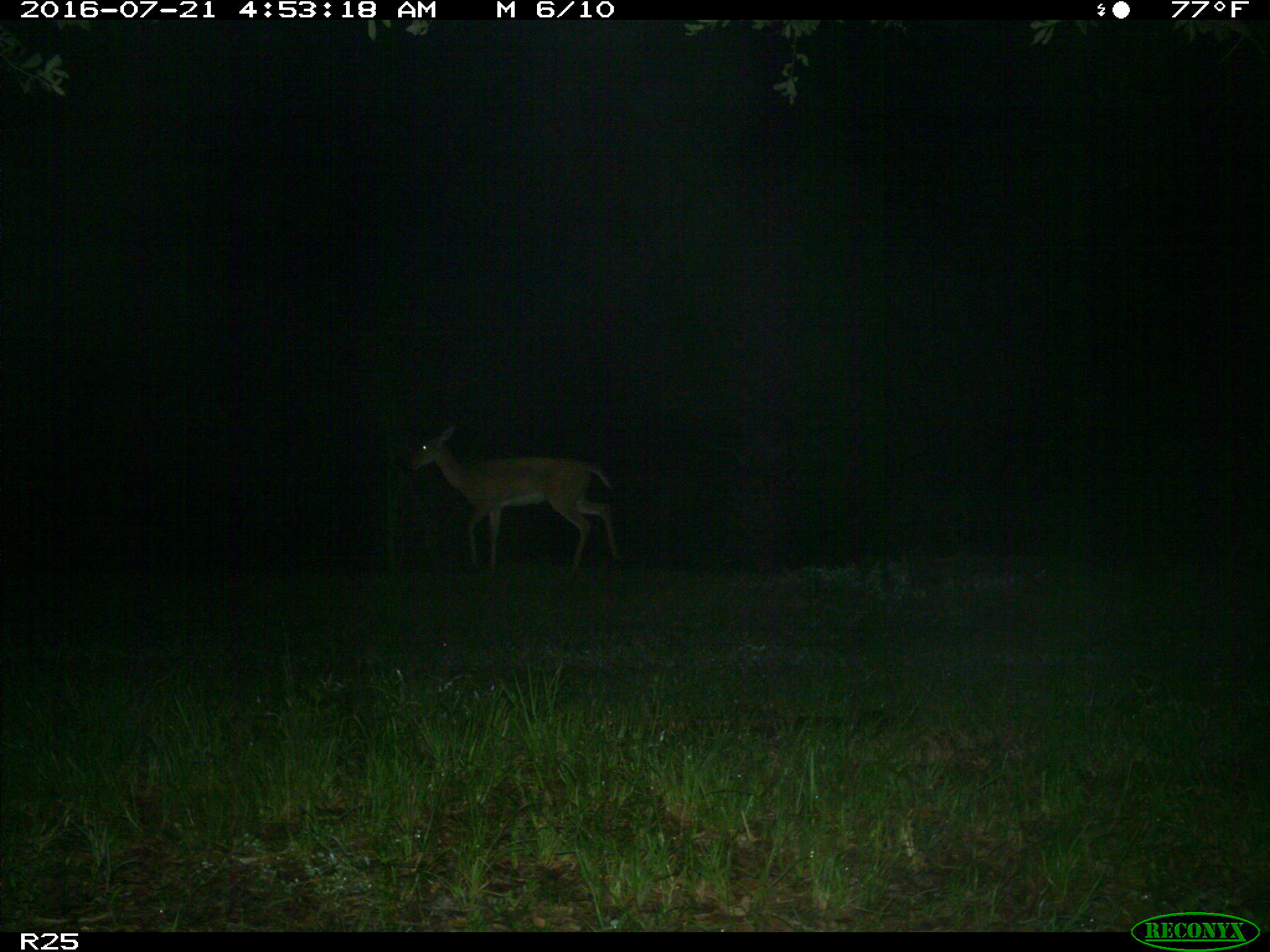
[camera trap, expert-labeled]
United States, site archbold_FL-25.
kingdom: Animalia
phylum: Chordata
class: Mammalia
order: Artiodactyla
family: Cervidae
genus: Odocoileus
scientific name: Odocoileus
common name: deer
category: unidentified deer